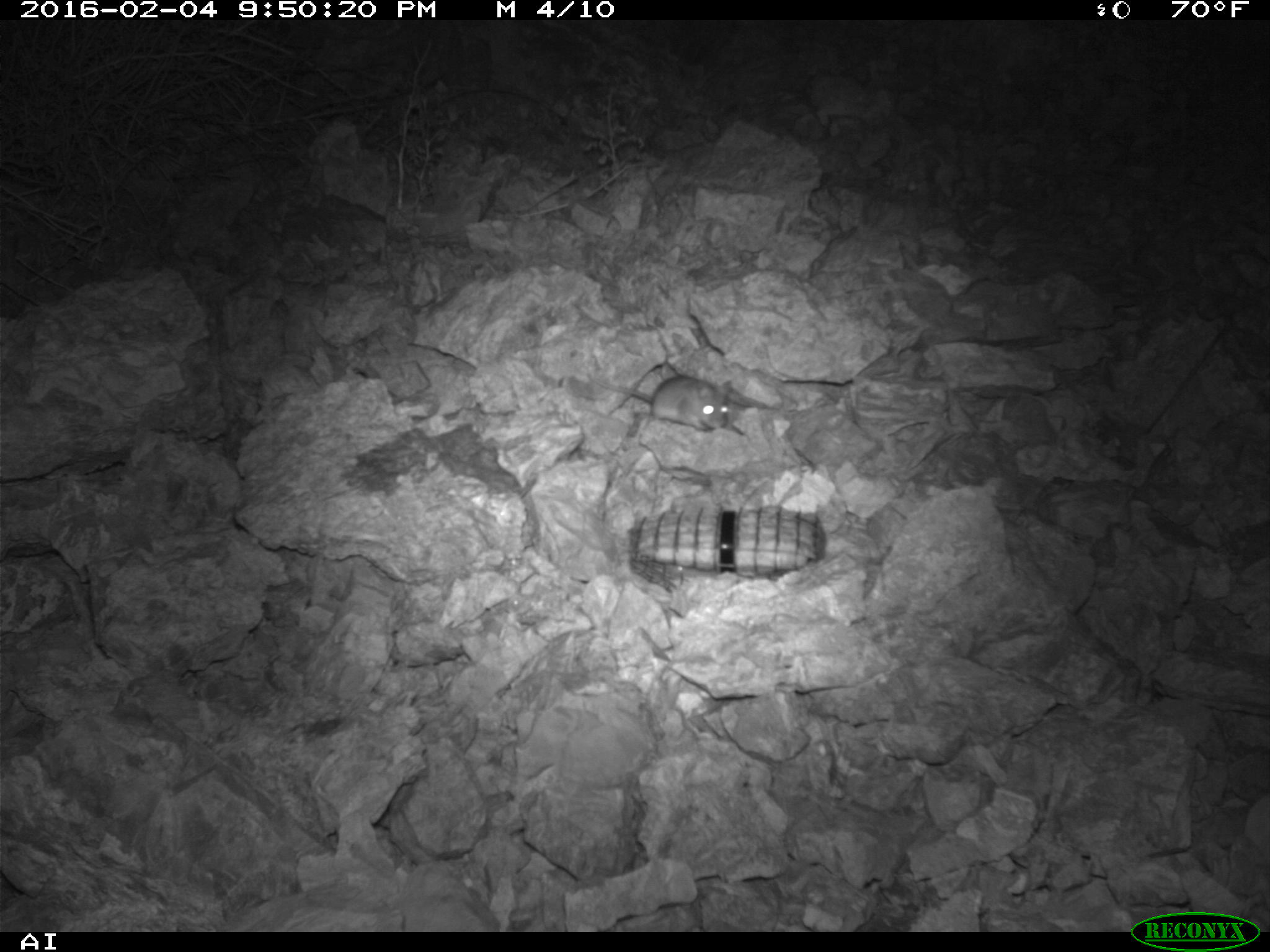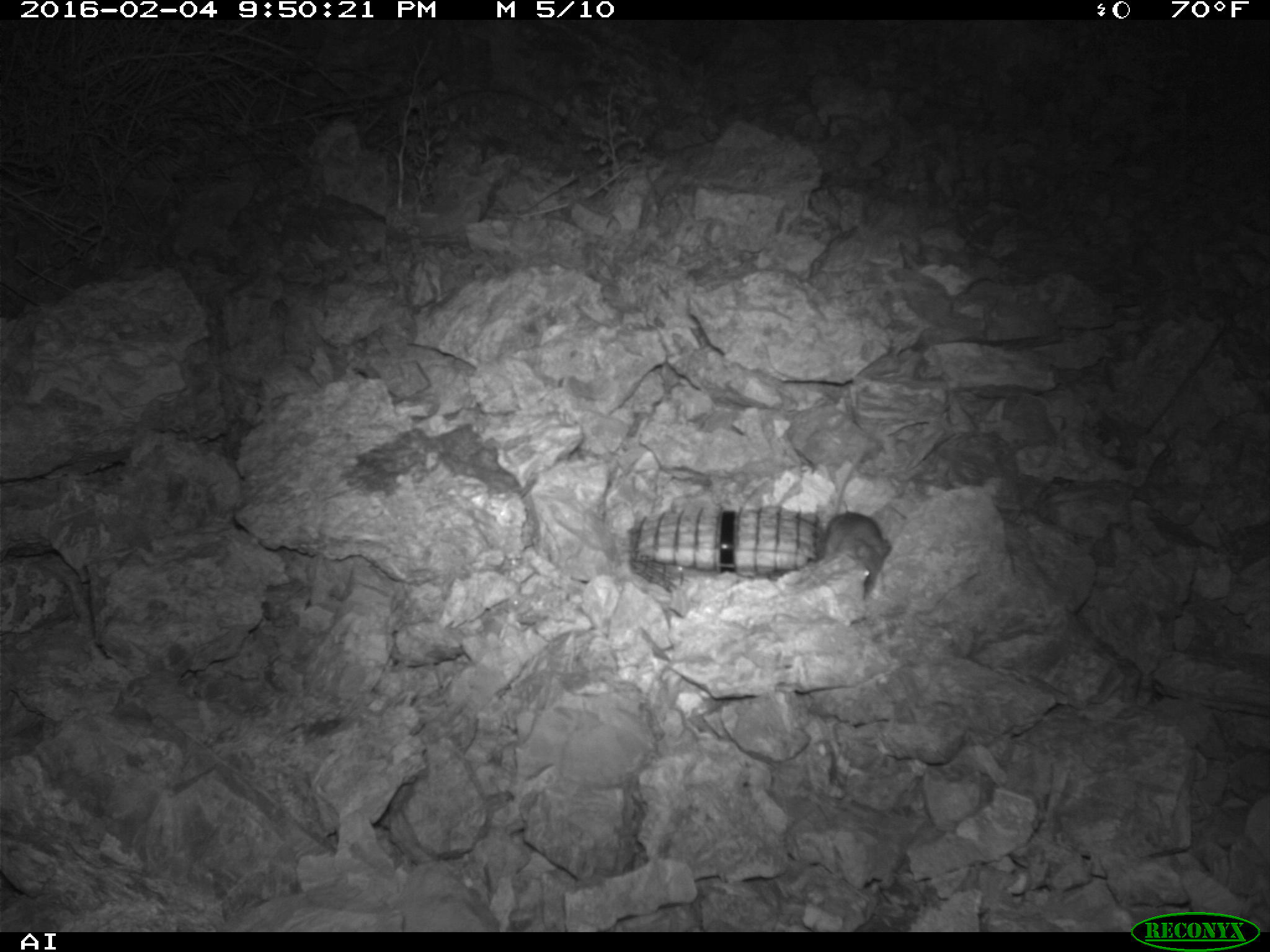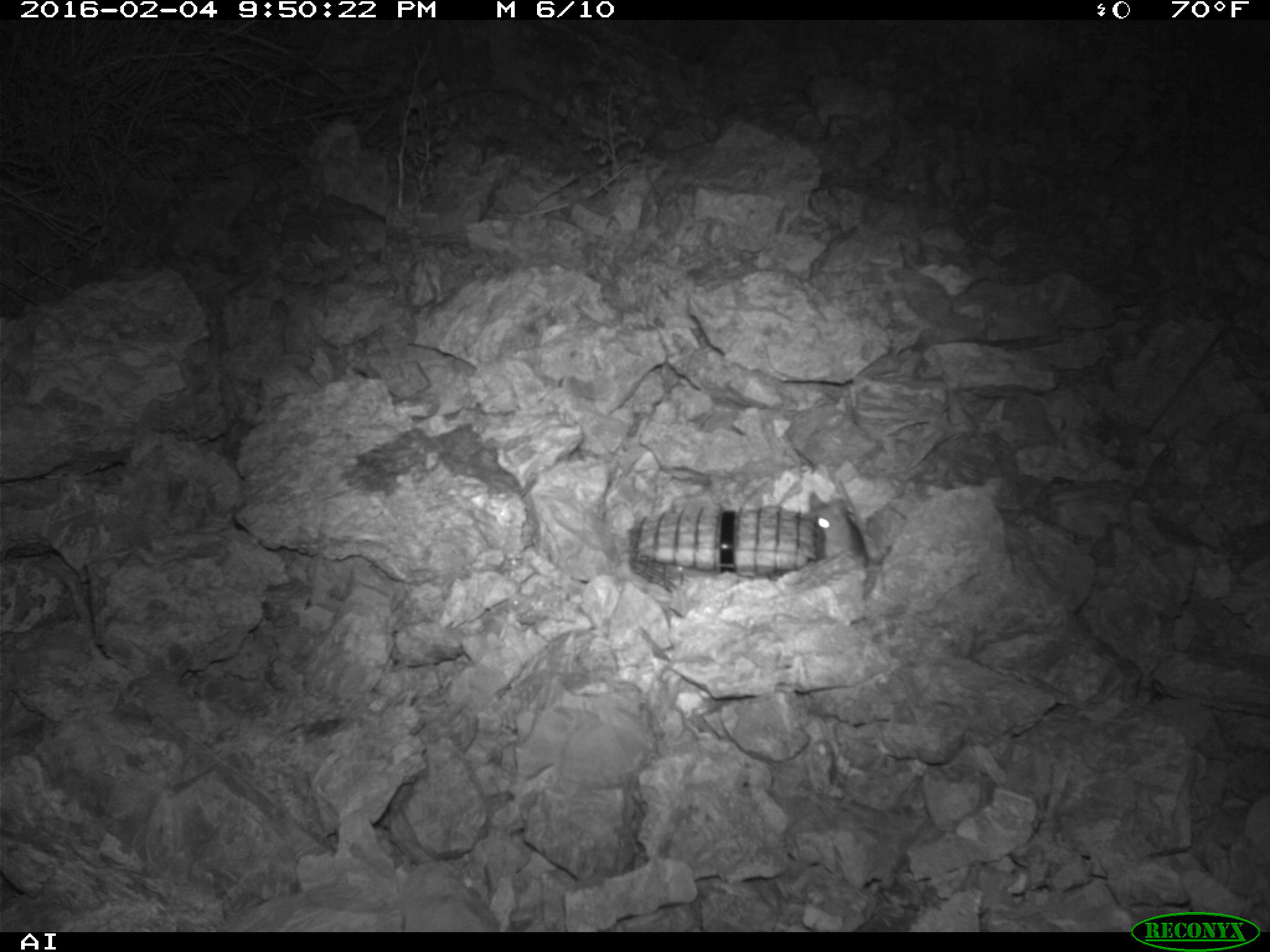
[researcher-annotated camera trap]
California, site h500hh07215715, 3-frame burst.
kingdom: Animalia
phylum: Chordata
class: Mammalia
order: Rodentia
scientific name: Rodentia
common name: rodent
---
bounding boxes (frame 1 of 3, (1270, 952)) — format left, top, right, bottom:
rodent: 587, 375, 732, 433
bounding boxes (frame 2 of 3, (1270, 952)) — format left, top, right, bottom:
rodent: 821, 448, 890, 589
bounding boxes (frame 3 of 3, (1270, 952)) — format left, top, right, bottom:
rodent: 807, 488, 868, 568